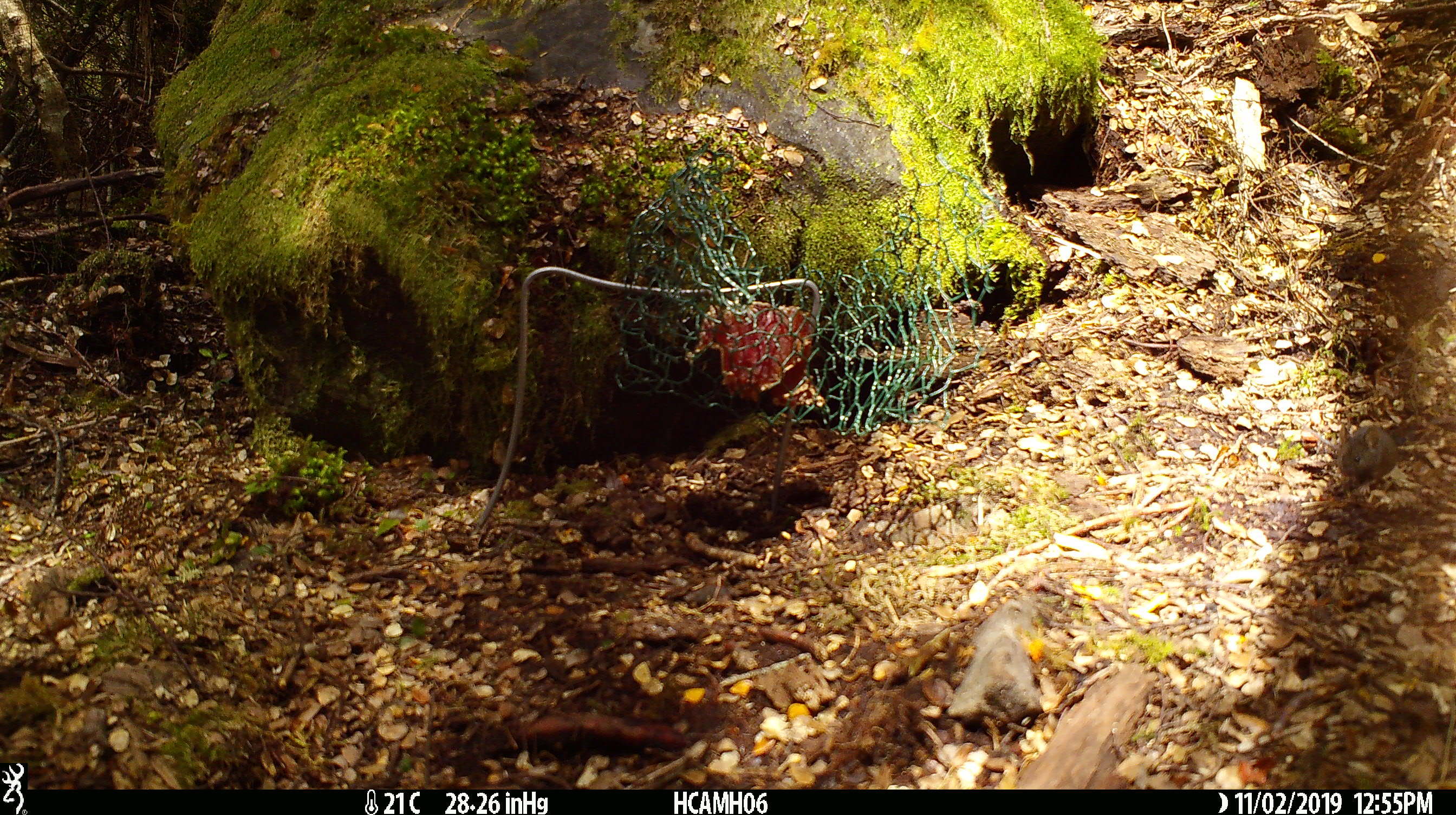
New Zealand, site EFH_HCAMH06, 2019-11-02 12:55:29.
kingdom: Animalia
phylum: Chordata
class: Mammalia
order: Rodentia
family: Muridae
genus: Mus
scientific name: Mus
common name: mouse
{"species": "mouse (Mus)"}